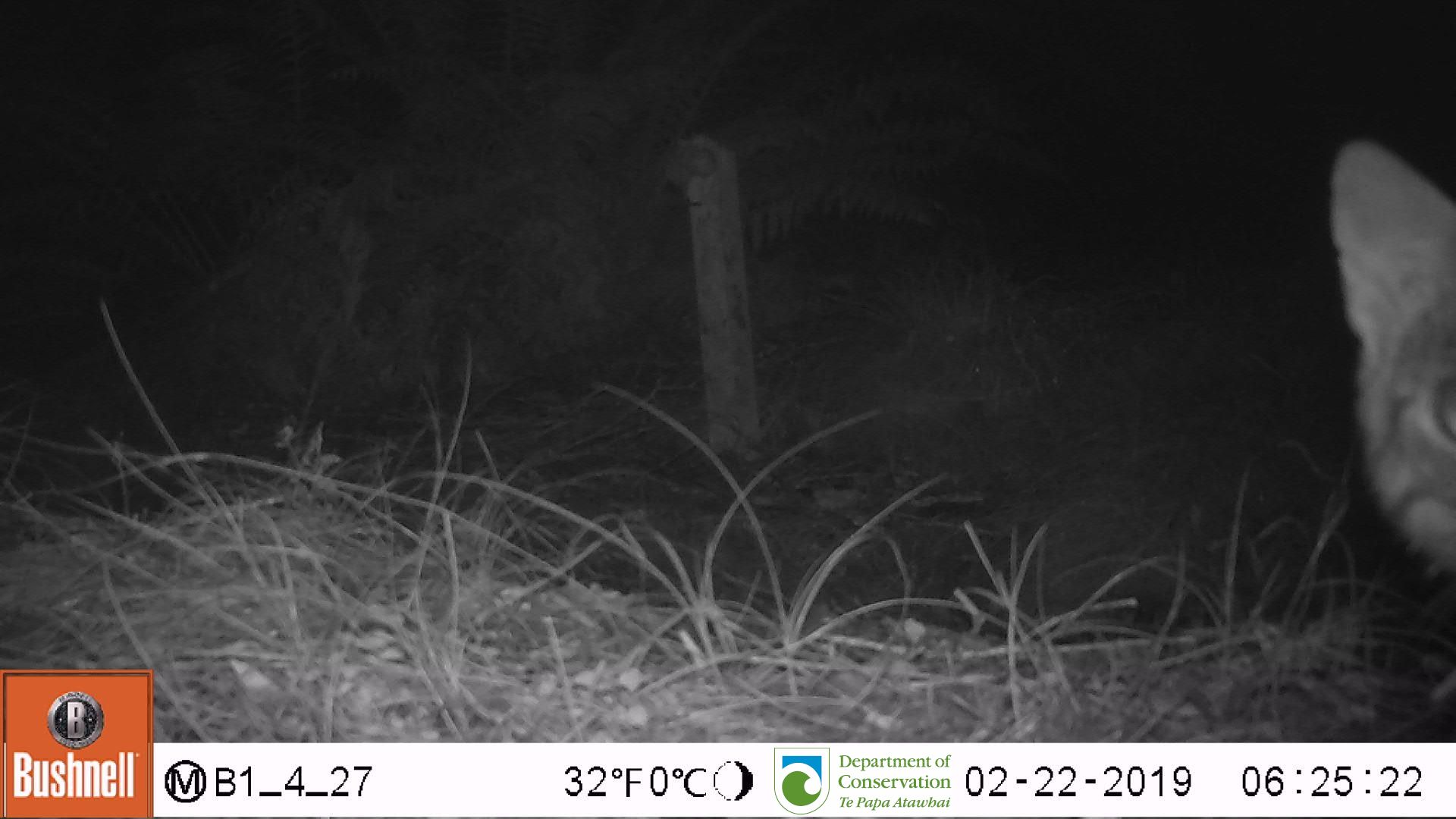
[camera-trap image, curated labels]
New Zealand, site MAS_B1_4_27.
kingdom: Animalia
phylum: Chordata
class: Mammalia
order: Carnivora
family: Felidae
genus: Felis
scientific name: Felis catus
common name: domestic cat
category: cat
Cat (domestic cat) (Felis catus).